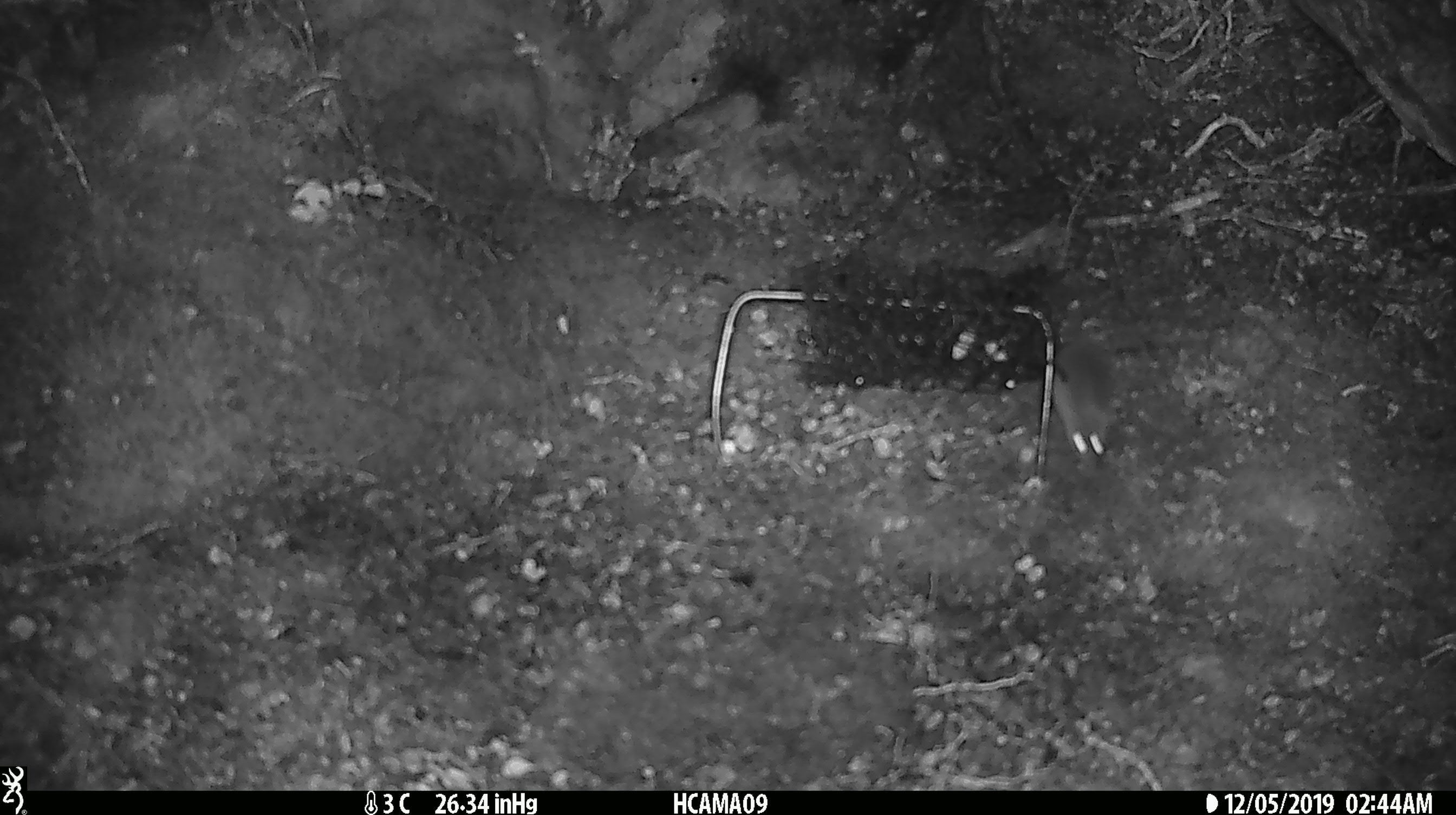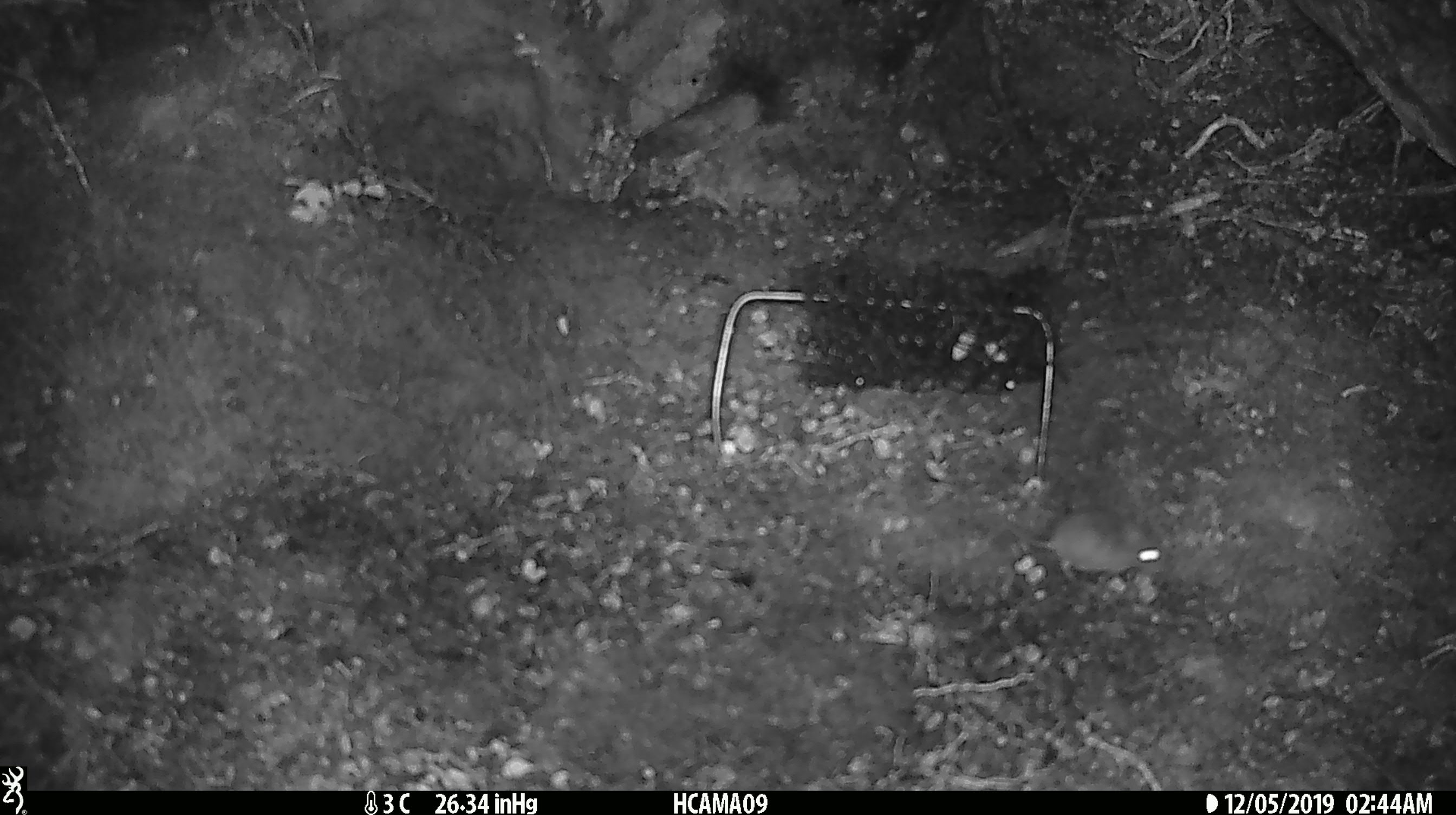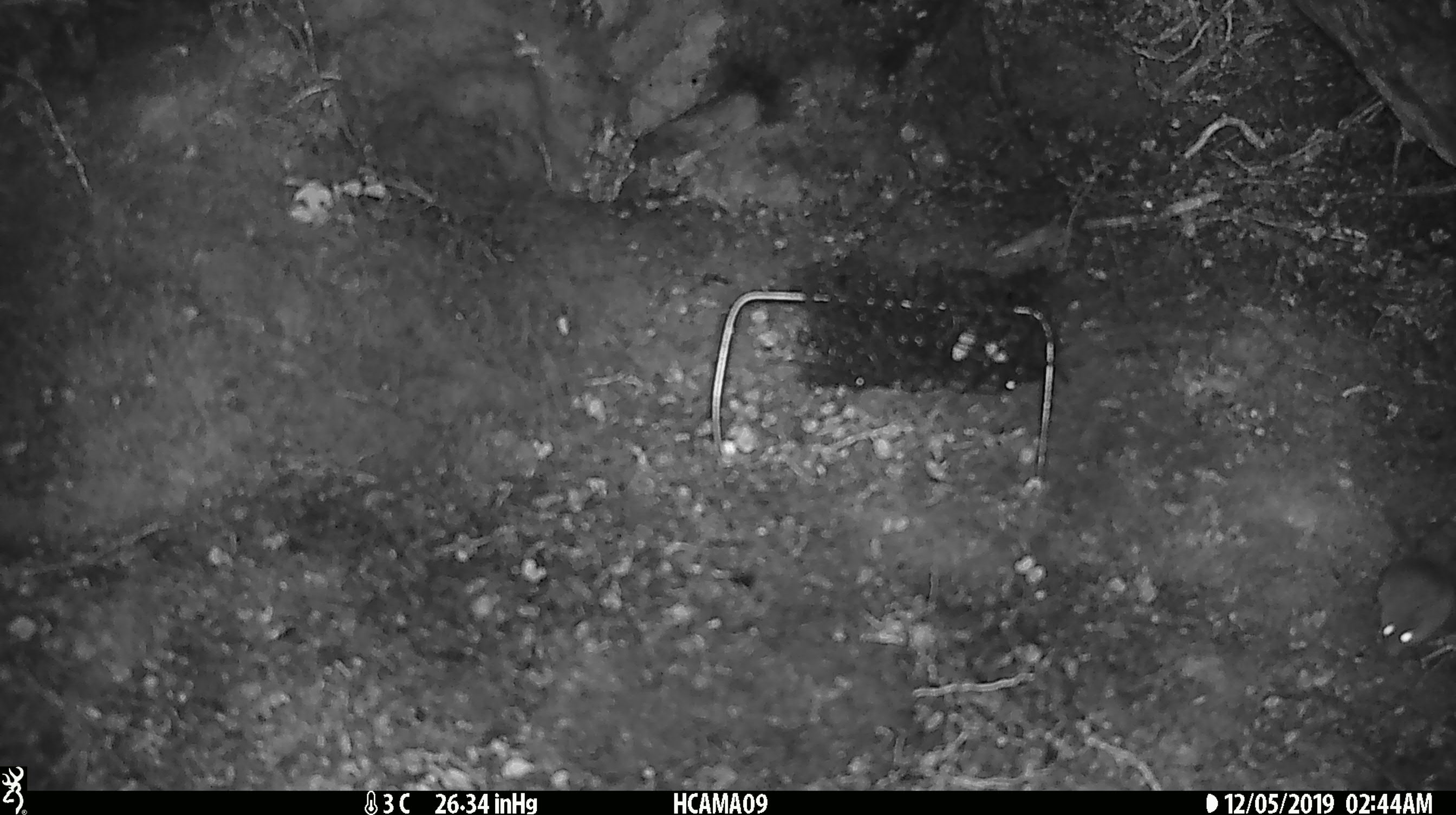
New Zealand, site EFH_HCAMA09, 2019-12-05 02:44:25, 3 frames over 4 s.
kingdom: Animalia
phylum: Chordata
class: Mammalia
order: Rodentia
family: Muridae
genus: Mus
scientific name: Mus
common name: mouse